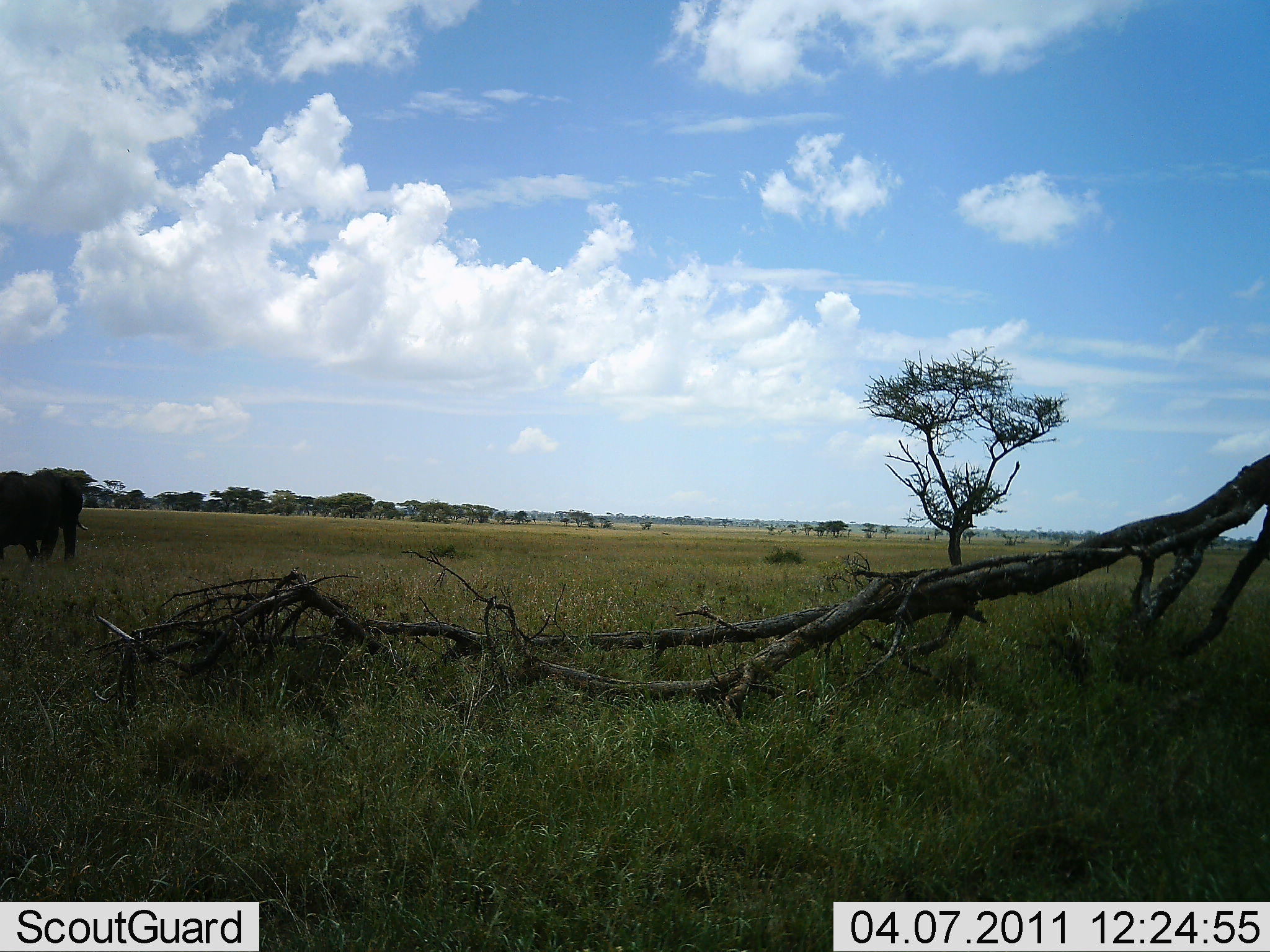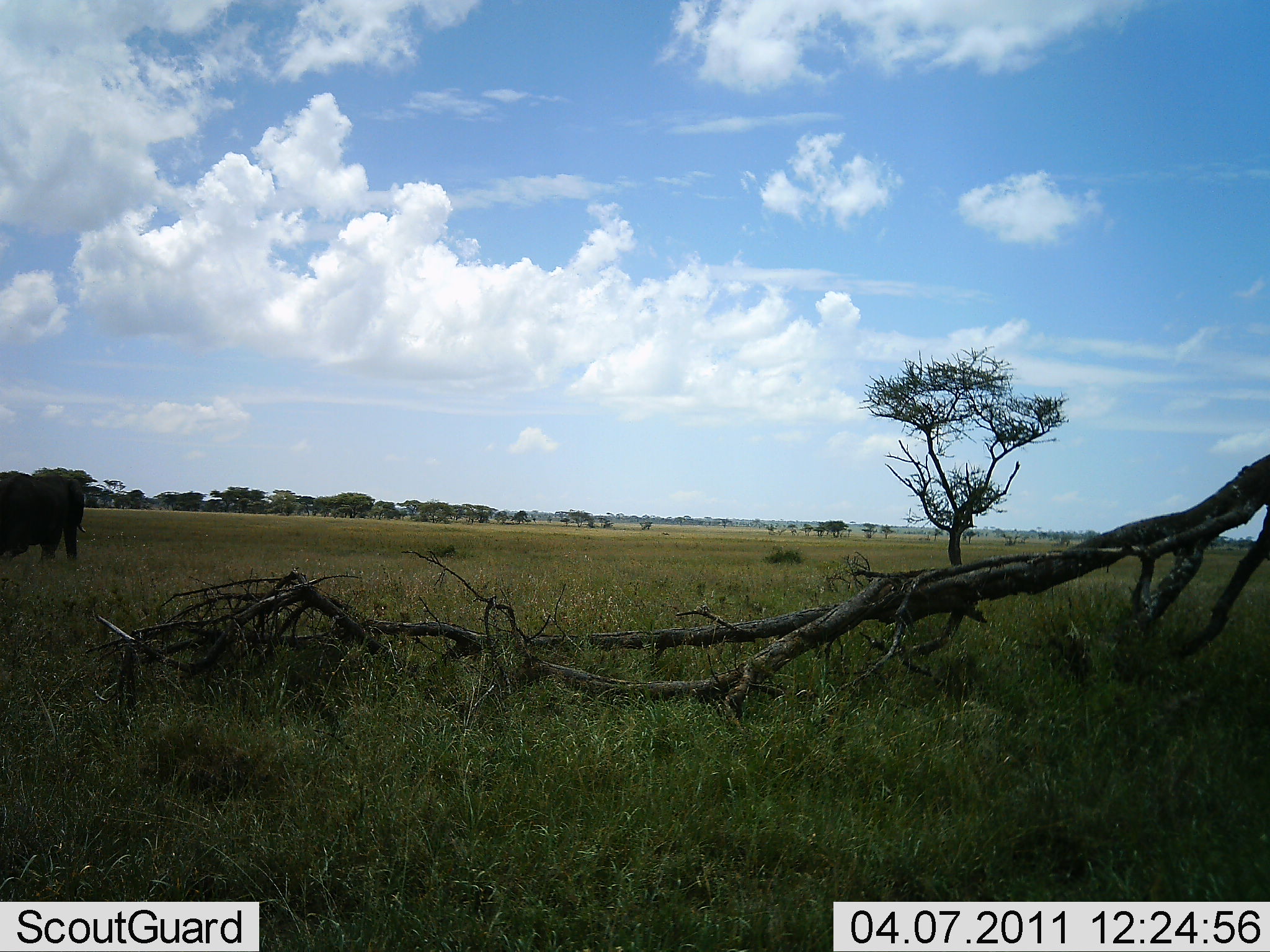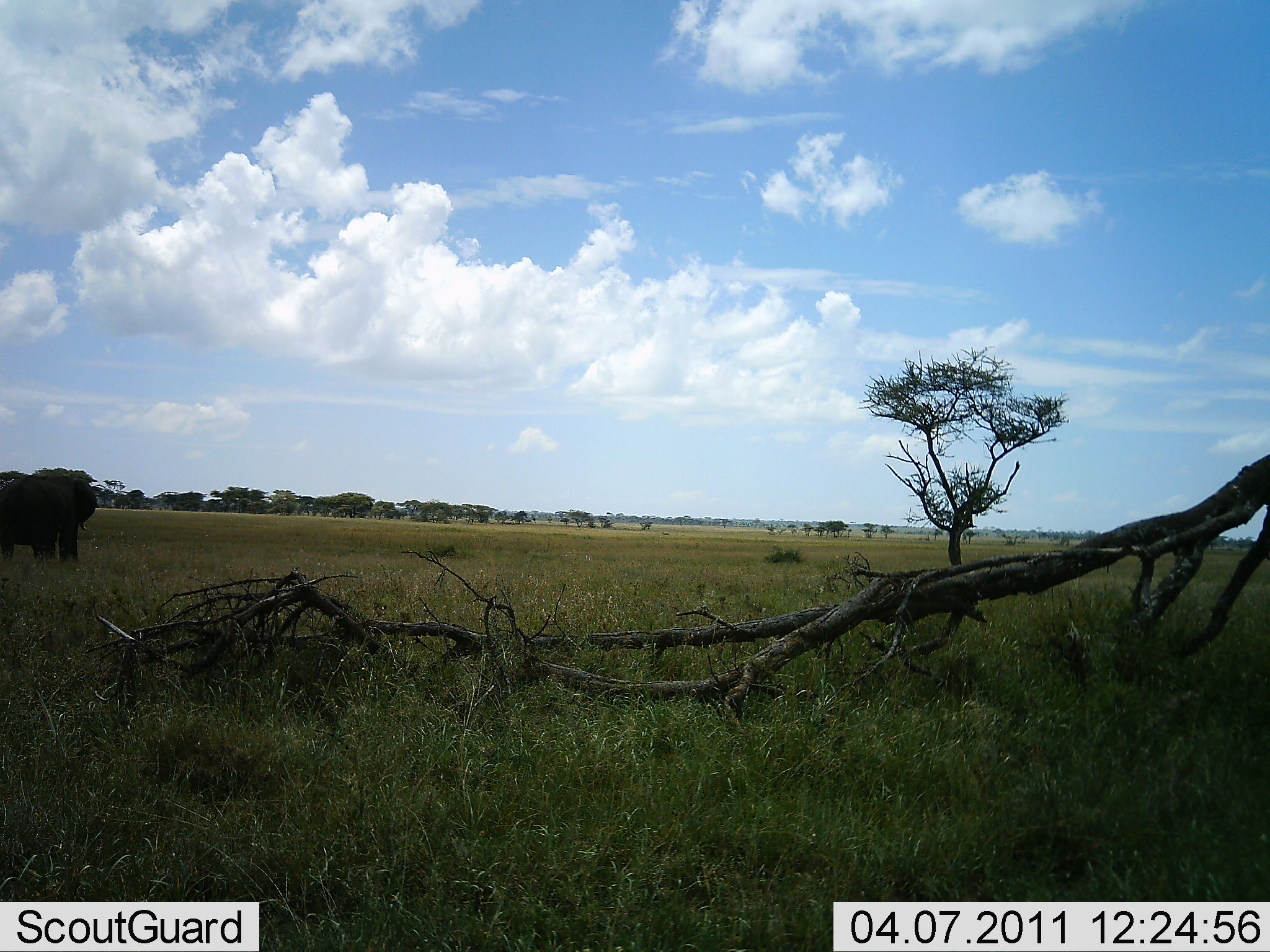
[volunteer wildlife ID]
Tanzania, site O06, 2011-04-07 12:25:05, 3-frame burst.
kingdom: Animalia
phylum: Chordata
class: Mammalia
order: Proboscidea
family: Elephantidae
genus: Loxodonta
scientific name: Loxodonta africana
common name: african bush elephant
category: elephant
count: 1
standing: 67%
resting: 0%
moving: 33%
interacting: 0%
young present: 0%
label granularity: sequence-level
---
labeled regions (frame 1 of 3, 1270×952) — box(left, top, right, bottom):
animal: box(0, 470, 88, 567)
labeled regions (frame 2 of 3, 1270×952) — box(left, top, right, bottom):
animal: box(0, 472, 88, 570)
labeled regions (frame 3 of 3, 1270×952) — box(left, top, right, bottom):
animal: box(0, 473, 99, 568)